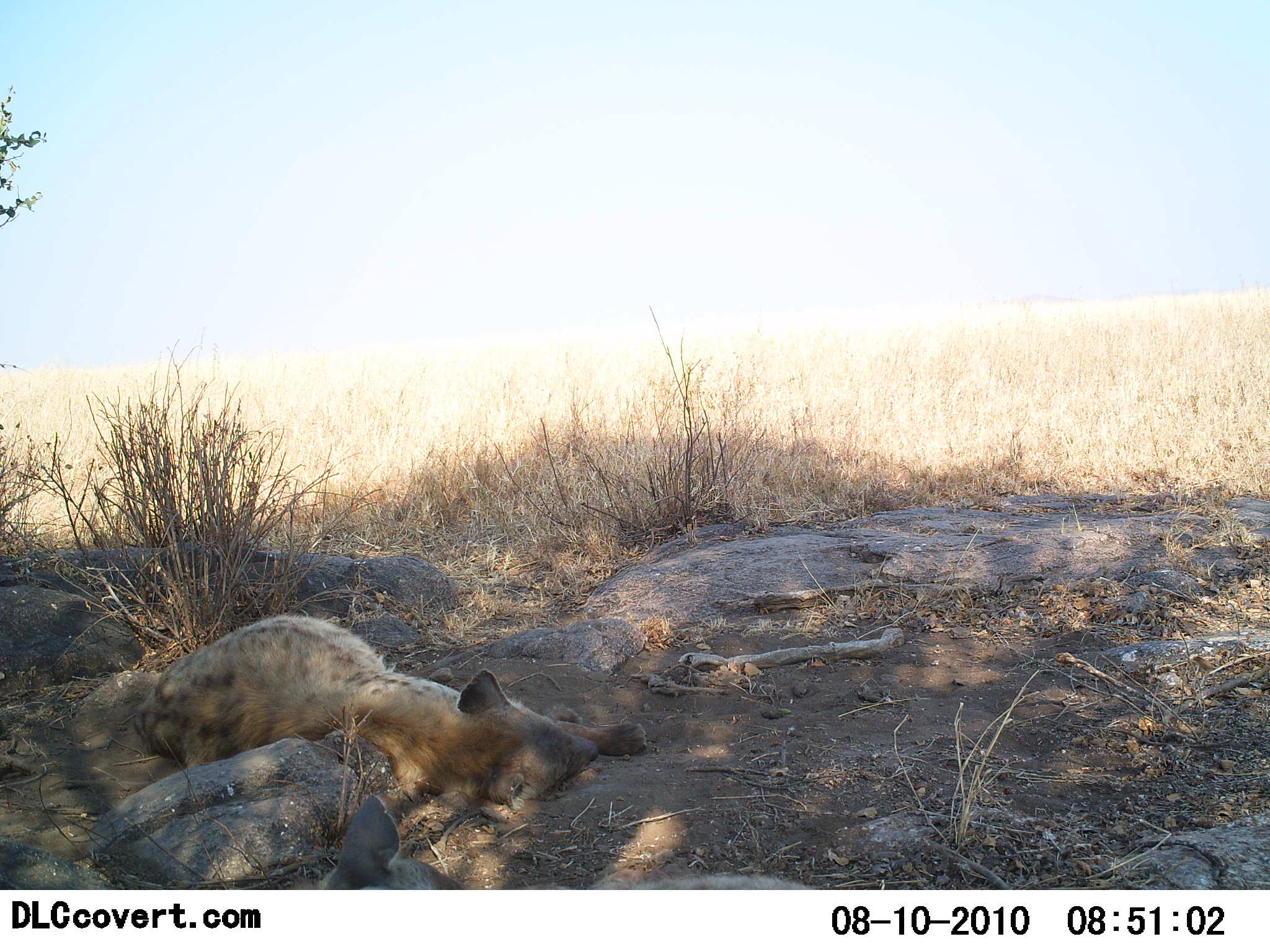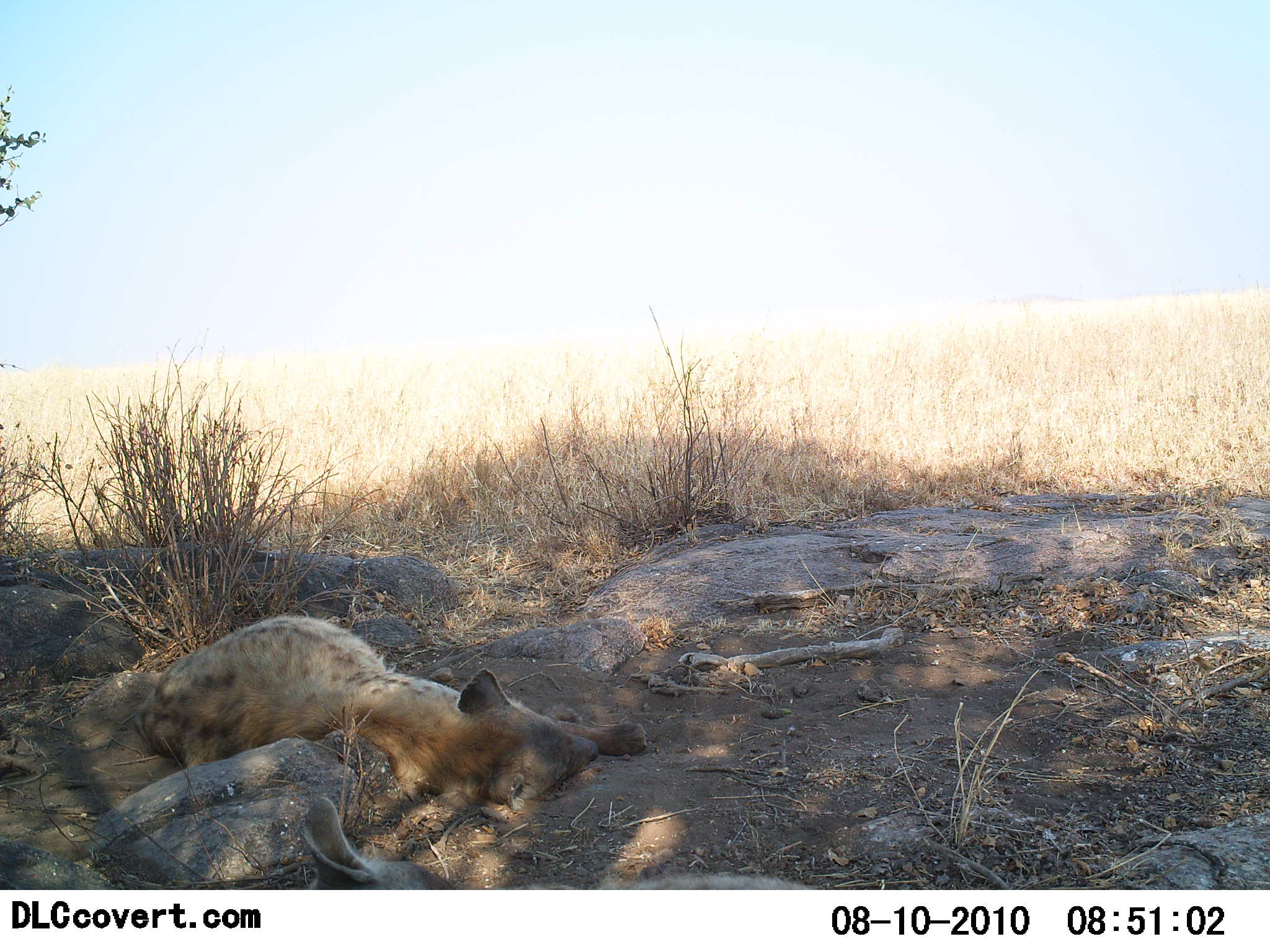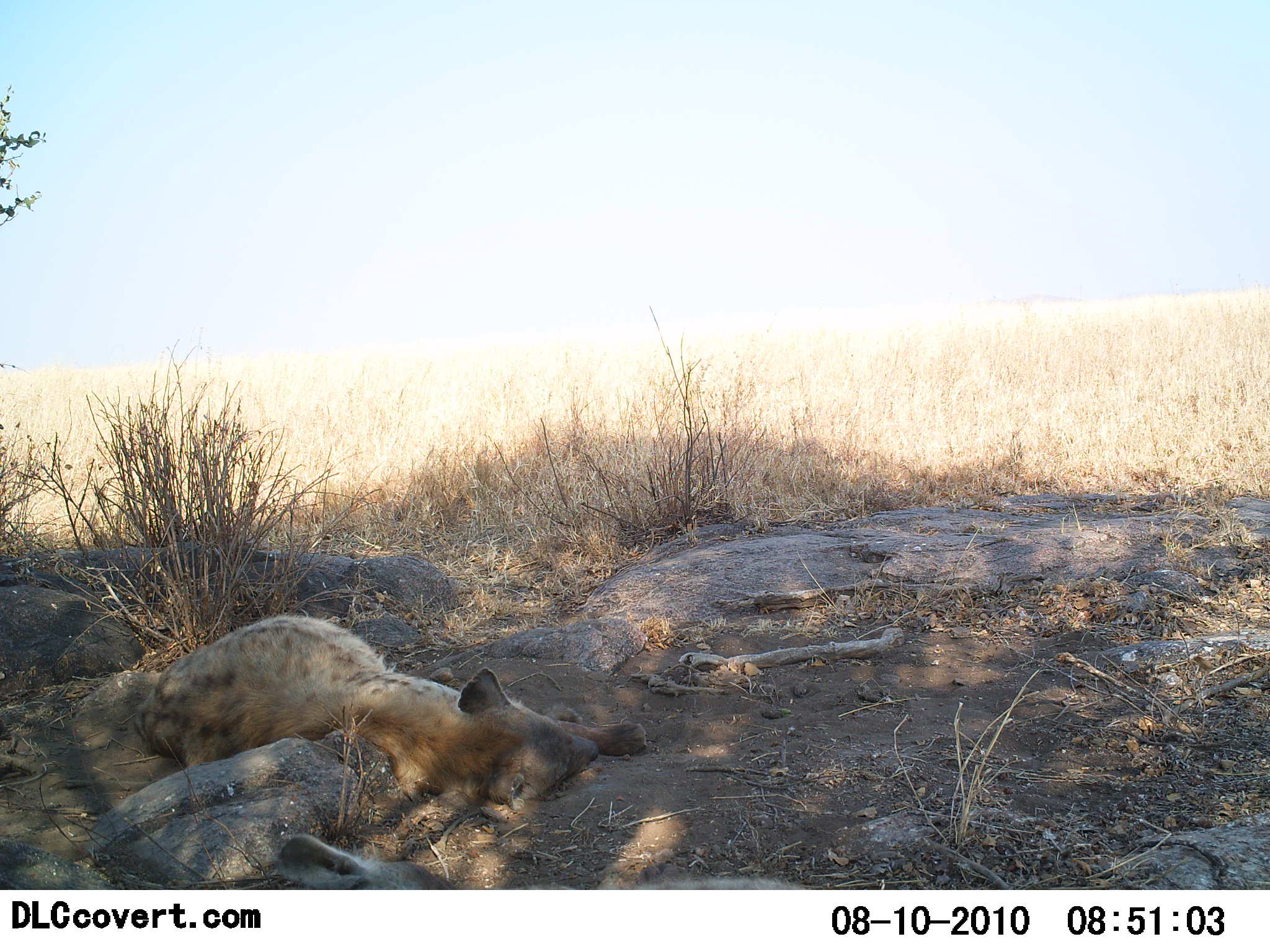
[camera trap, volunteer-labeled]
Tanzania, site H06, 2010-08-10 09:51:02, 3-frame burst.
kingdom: Animalia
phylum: Chordata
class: Mammalia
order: Carnivora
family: Hyaenidae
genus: Crocuta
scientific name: Crocuta crocuta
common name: spotted hyena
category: hyenaspotted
Hyenaspotted (spotted hyena) (Crocuta crocuta), count 2. Behavior (volunteer vote fractions): standing 0%, resting 100%, moving 0%, interacting 0%. Young present (vote fraction): 0%. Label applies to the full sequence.